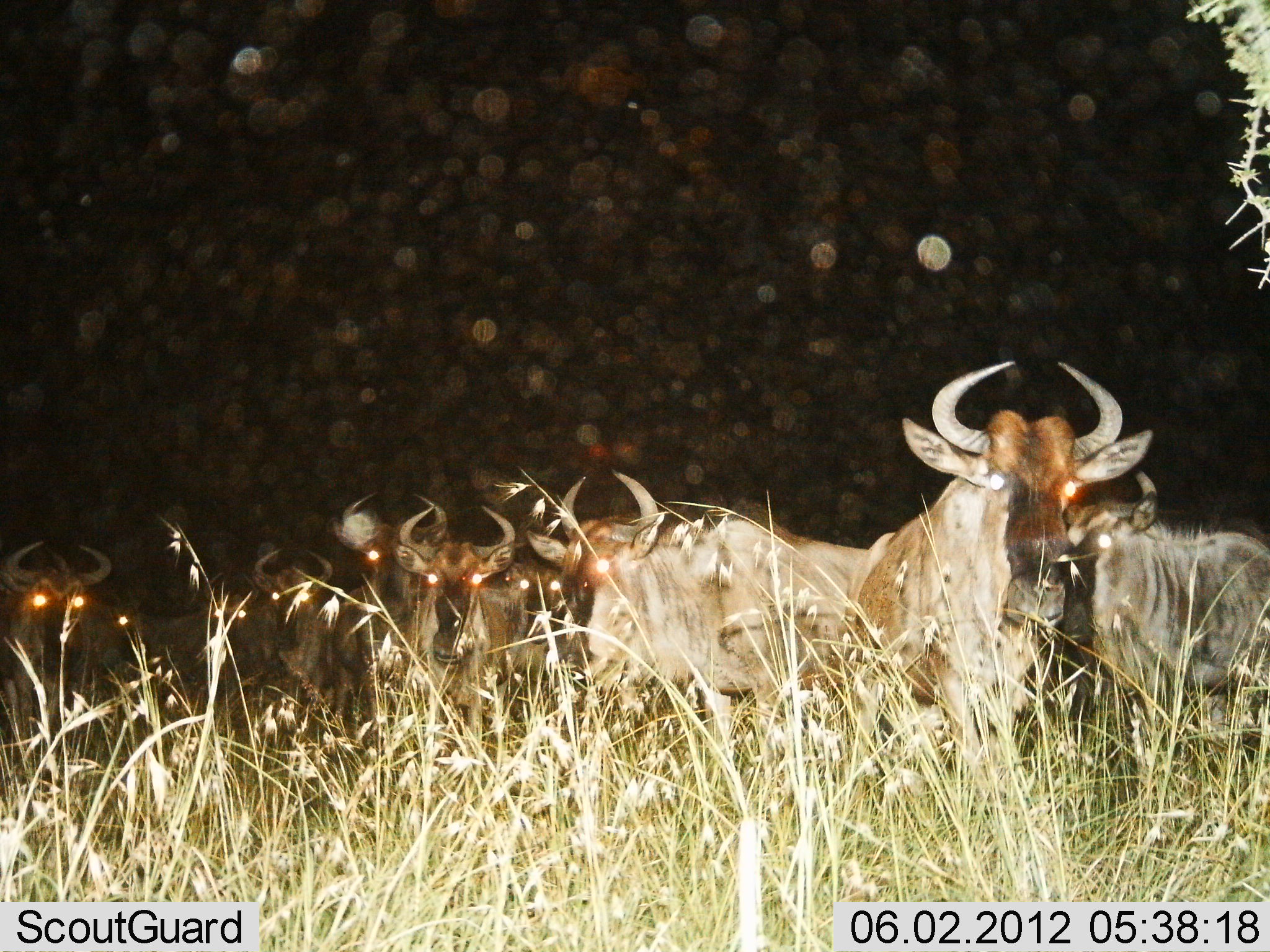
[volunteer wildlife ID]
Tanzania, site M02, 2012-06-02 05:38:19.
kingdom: Animalia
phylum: Chordata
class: Mammalia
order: Artiodactyla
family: Bovidae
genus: Connochaetes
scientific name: Connochaetes taurinus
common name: blue wildebeest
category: wildebeest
Wildebeest (blue wildebeest) (Connochaetes taurinus), count 10. Behavior (volunteer vote fractions): standing 100%, resting 0%, moving 0%, interacting 0%. Young present (vote fraction): 0%. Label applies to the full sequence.